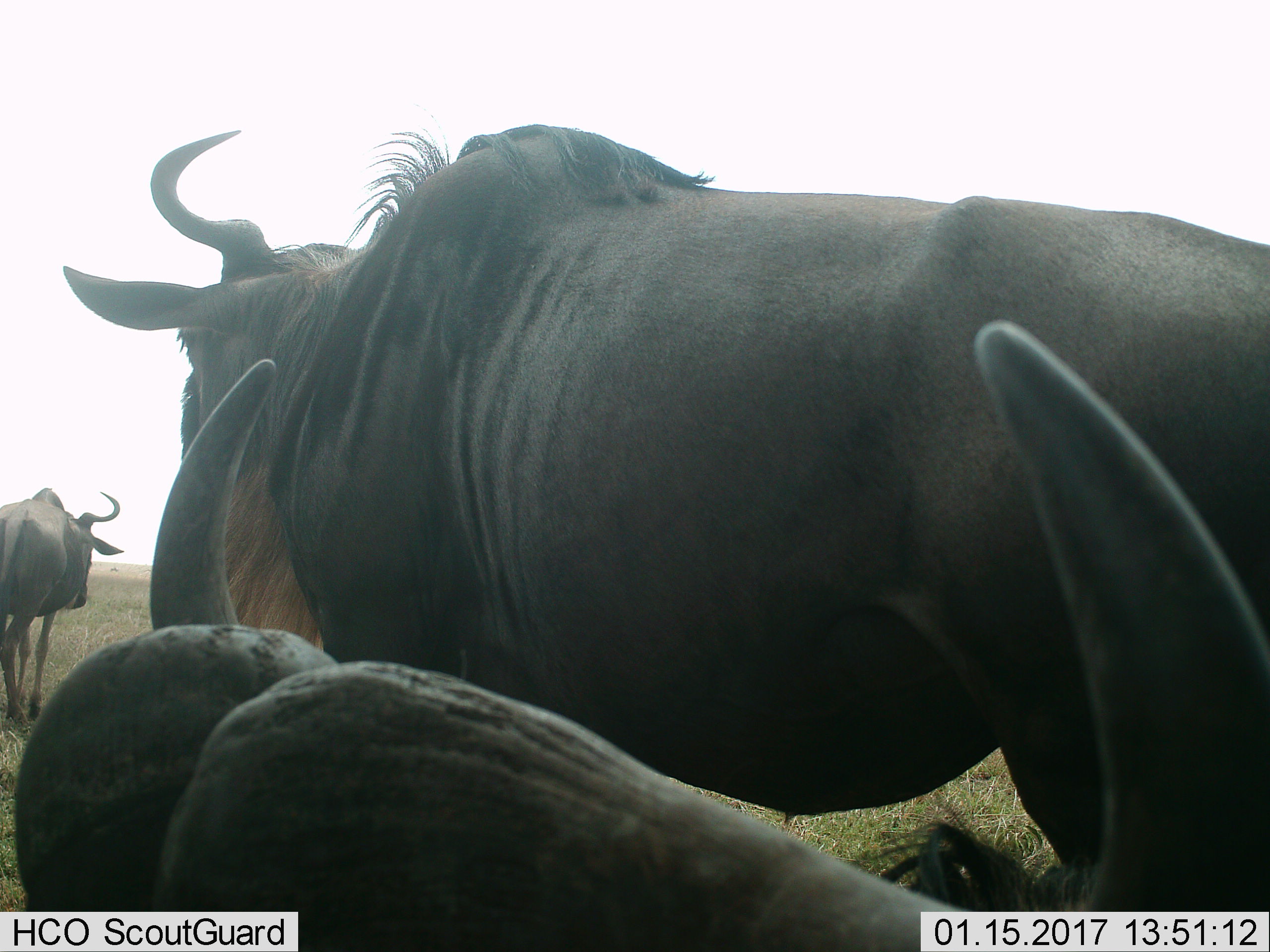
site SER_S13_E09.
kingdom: Animalia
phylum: Chordata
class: Mammalia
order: Artiodactyla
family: Bovidae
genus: Connochaetes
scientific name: Connochaetes taurinus taurinus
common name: blue wildebeest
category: wildebeestblue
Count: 3.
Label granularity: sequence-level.